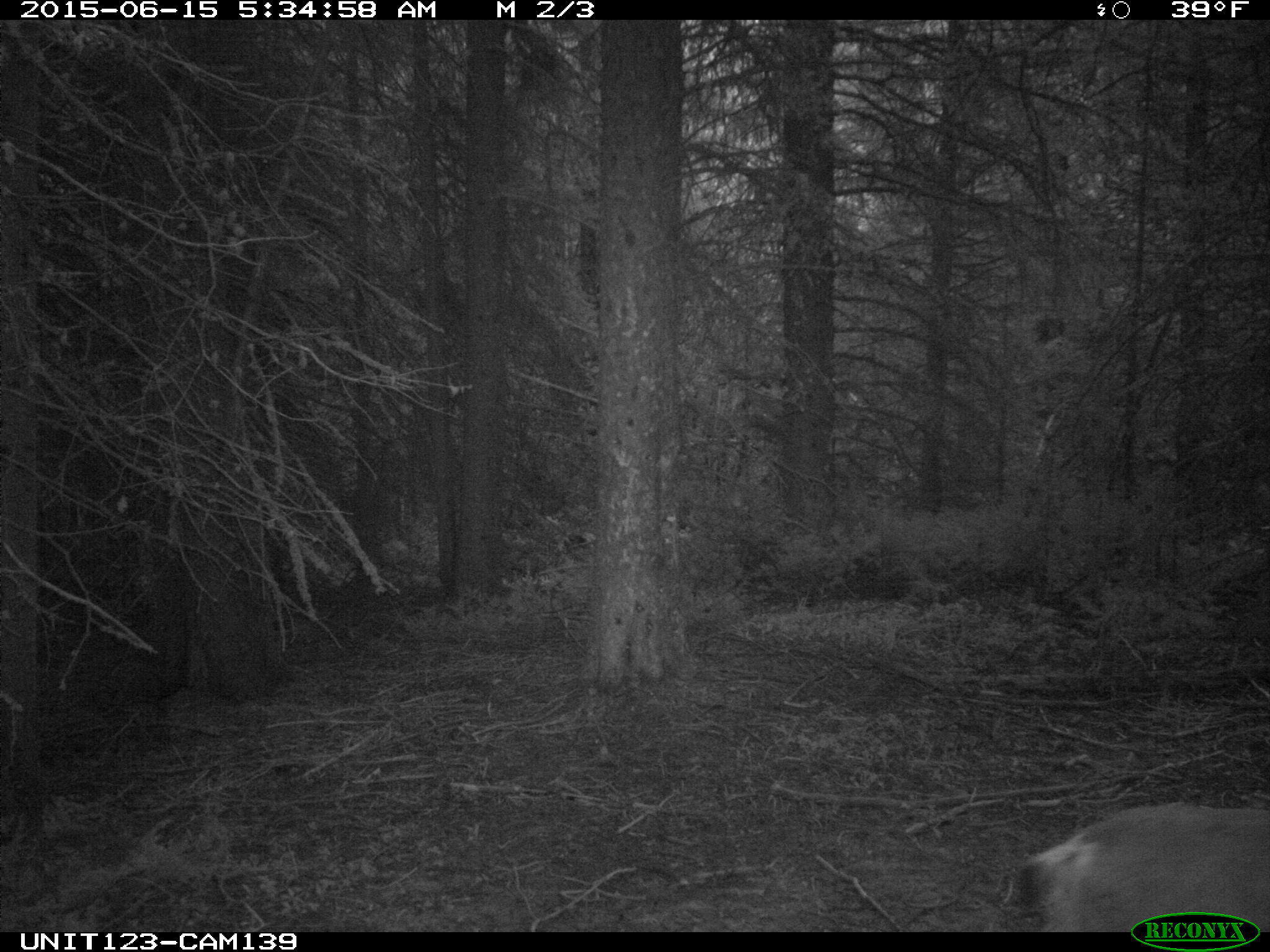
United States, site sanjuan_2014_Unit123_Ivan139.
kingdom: Animalia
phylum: Chordata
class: Mammalia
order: Artiodactyla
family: Cervidae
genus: Odocoileus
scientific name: Odocoileus hemionus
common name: mule deer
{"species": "Odocoileus hemionus (mule deer)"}